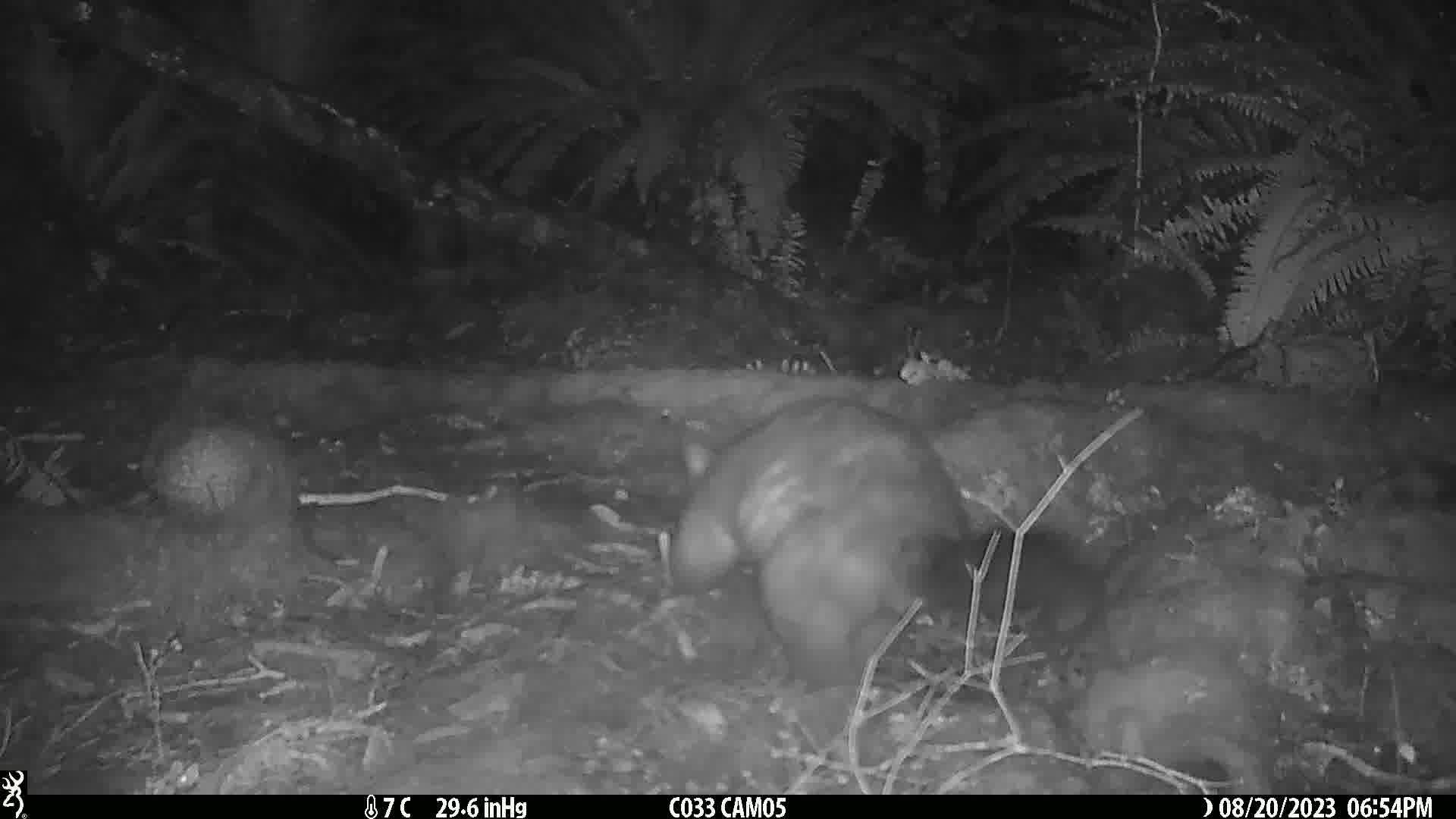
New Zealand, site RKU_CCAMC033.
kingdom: Animalia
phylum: Chordata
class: Mammalia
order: Diprotodontia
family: Phalangeridae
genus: Trichosurus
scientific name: Trichosurus vulpecula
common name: common brushtail possum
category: possum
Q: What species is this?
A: Possum (common brushtail possum) (Trichosurus vulpecula).